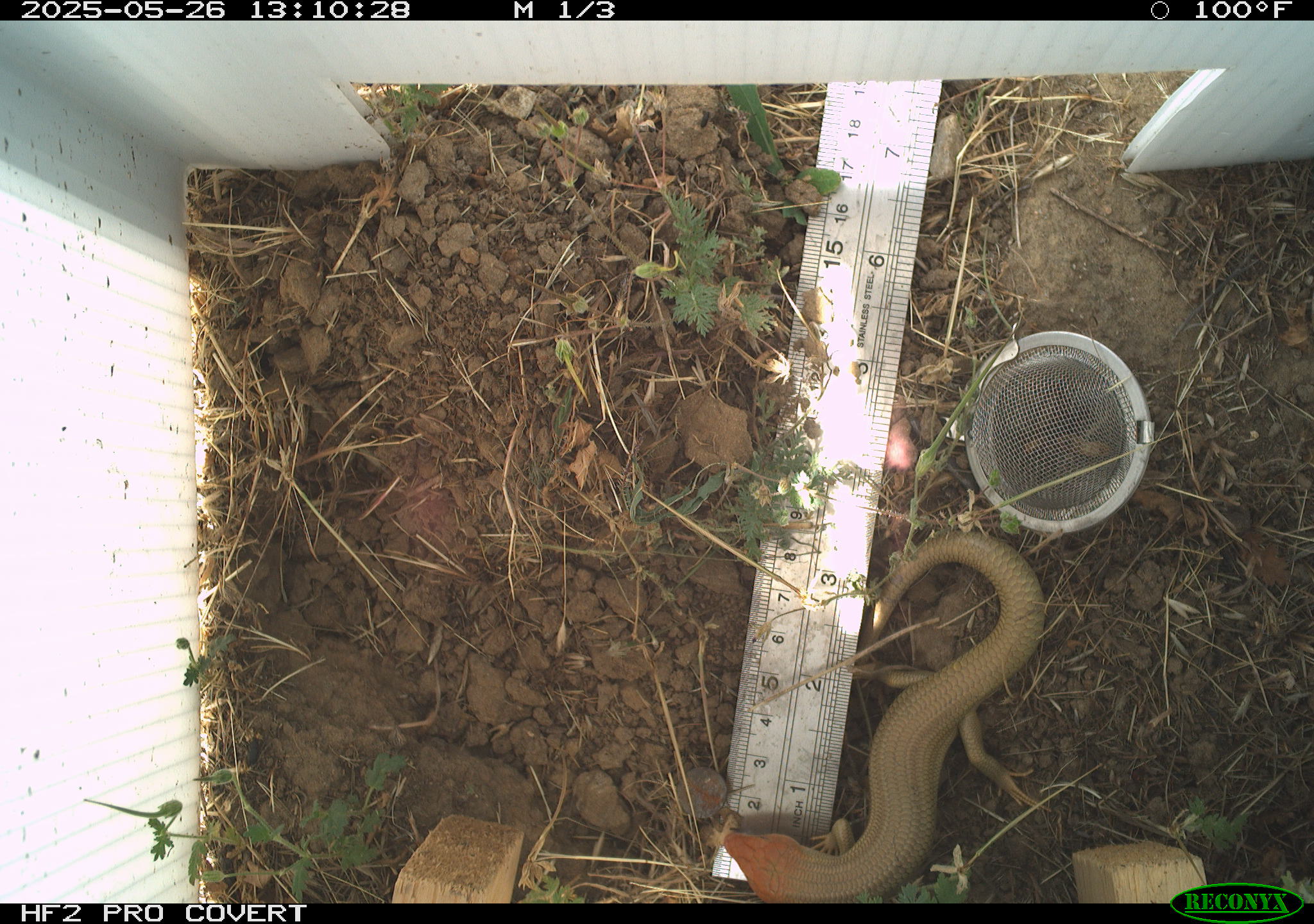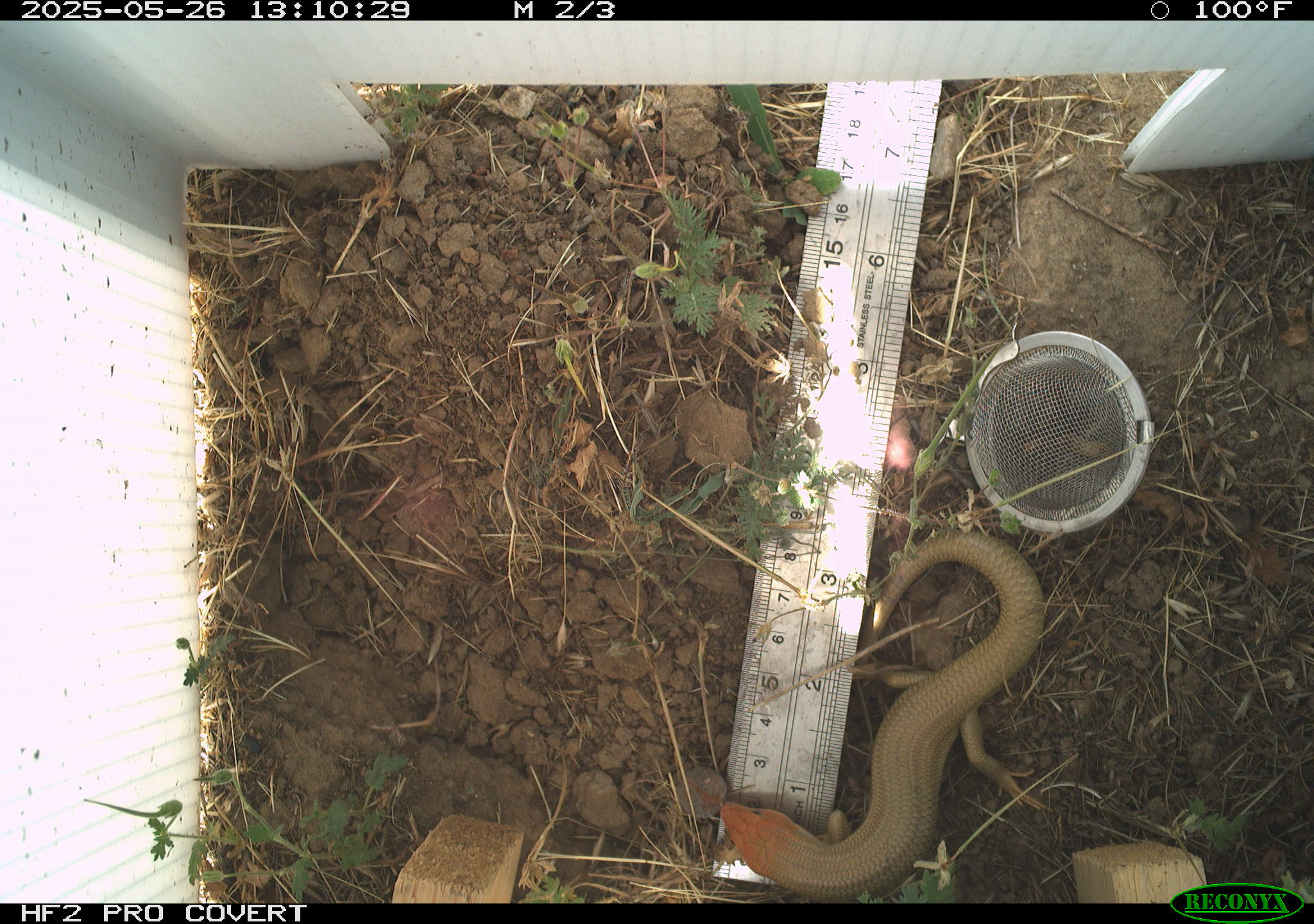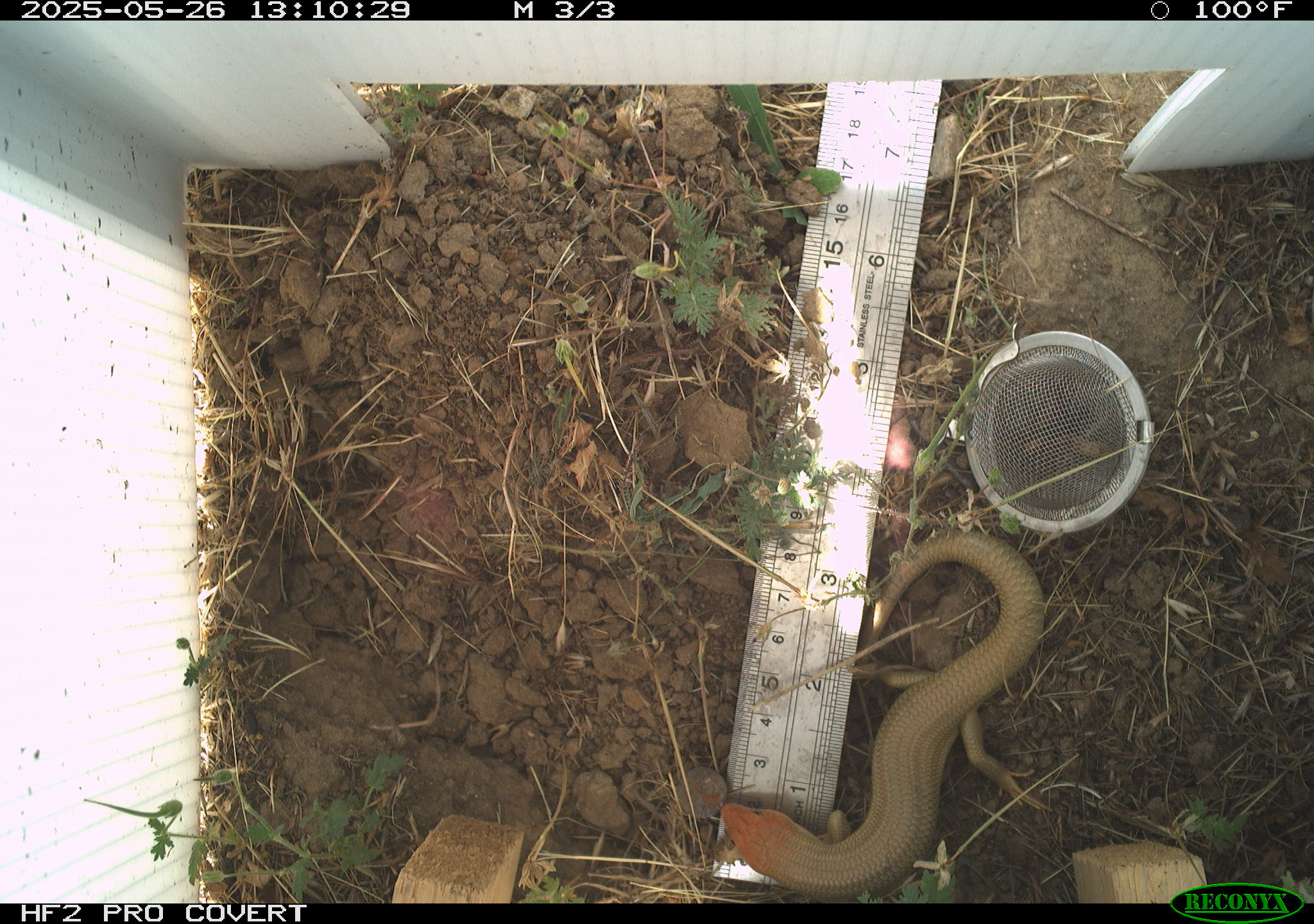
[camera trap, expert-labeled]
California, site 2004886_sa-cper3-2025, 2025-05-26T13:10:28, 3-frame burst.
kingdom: Animalia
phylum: Chordata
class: Reptilia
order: Squamata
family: Scincidae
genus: Plestiodon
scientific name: Plestiodon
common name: blue-tailed skinks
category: plestiodon species